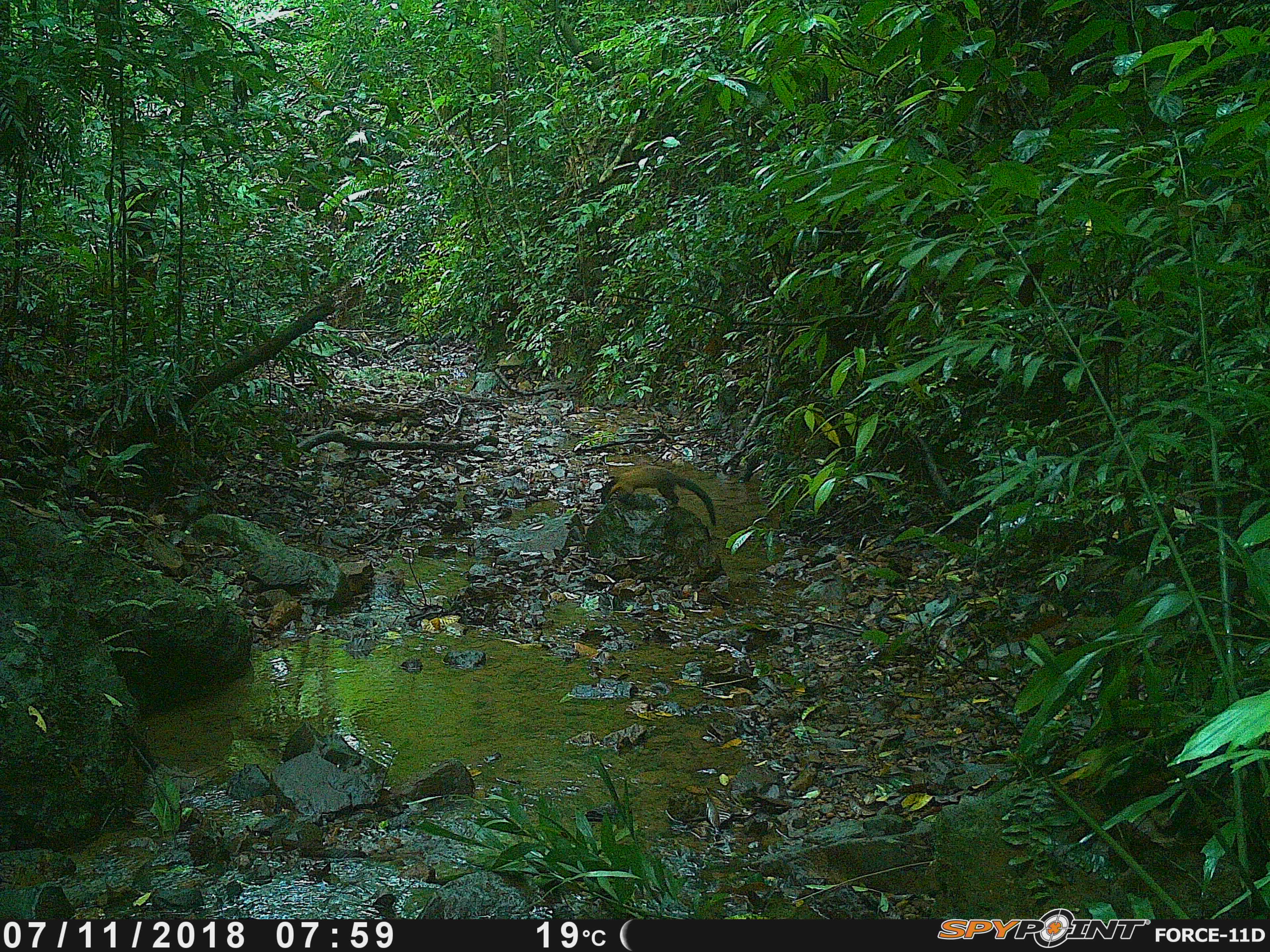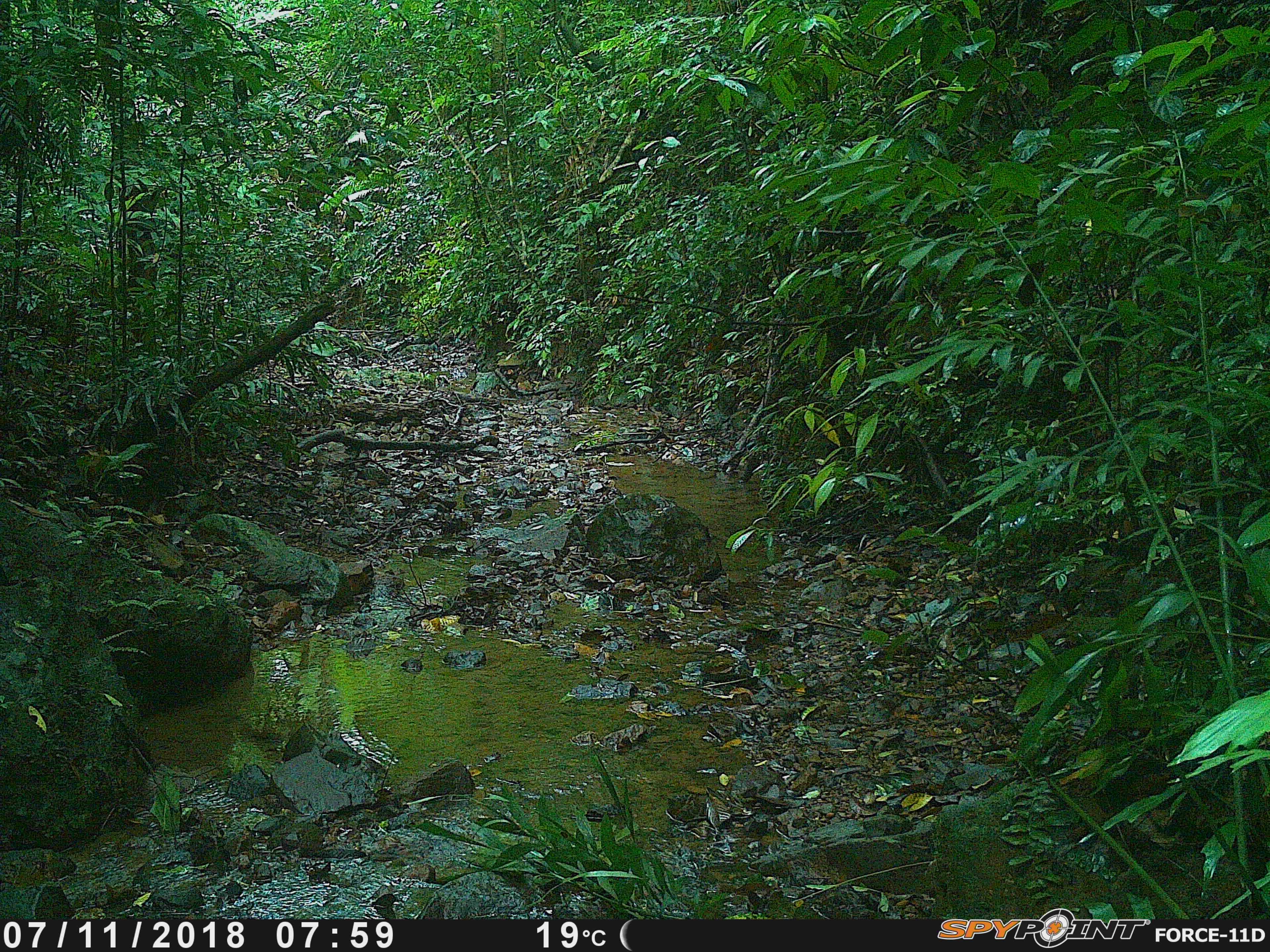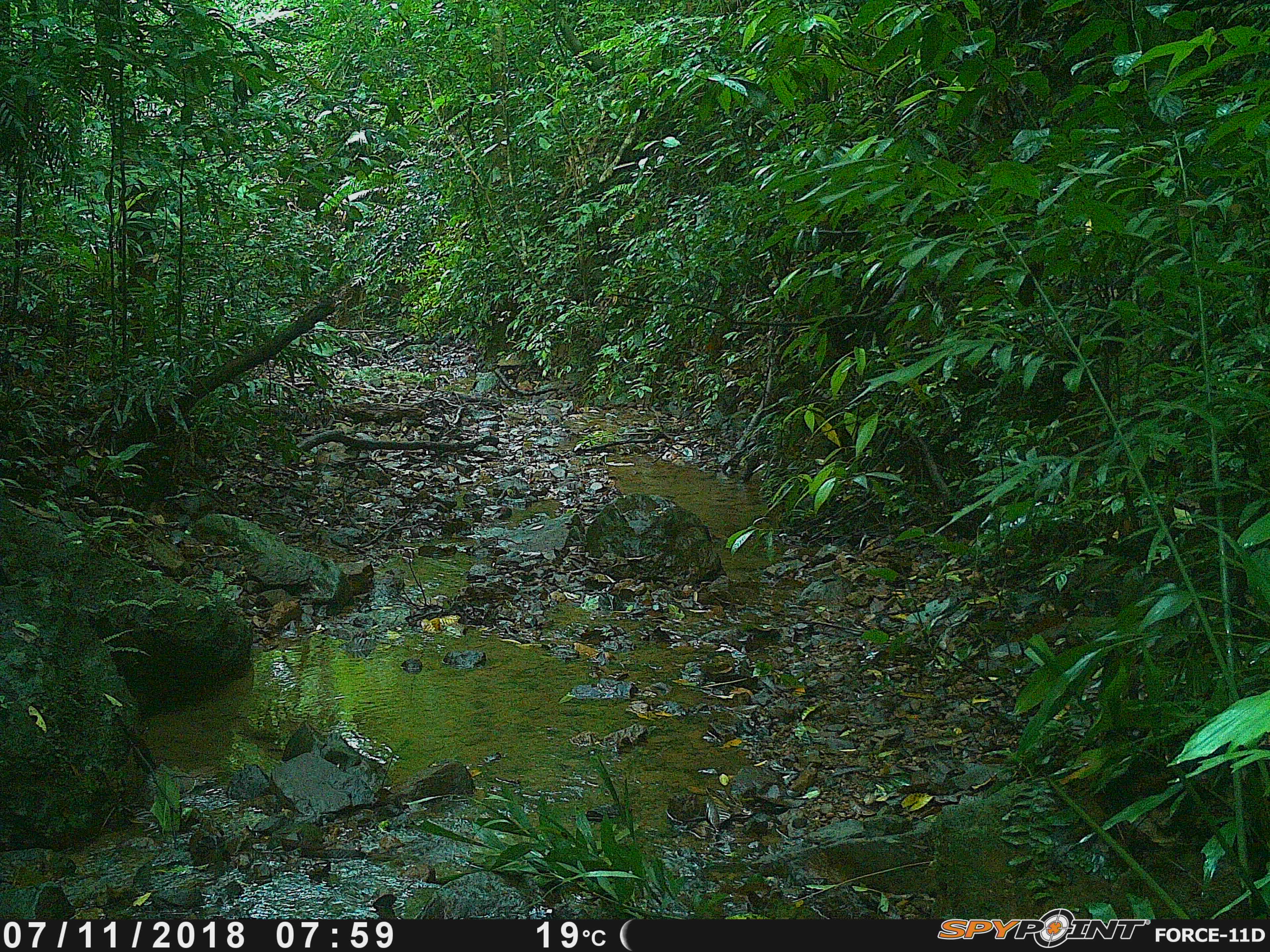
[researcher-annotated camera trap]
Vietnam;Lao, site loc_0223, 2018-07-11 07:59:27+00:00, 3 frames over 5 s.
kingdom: Animalia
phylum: Chordata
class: Mammalia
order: Carnivora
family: Mustelidae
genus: Martes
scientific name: Martes flavigula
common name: yellow-throated marten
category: yellow throated marten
Yellow throated marten (yellow-throated marten) (Martes flavigula). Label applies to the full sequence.